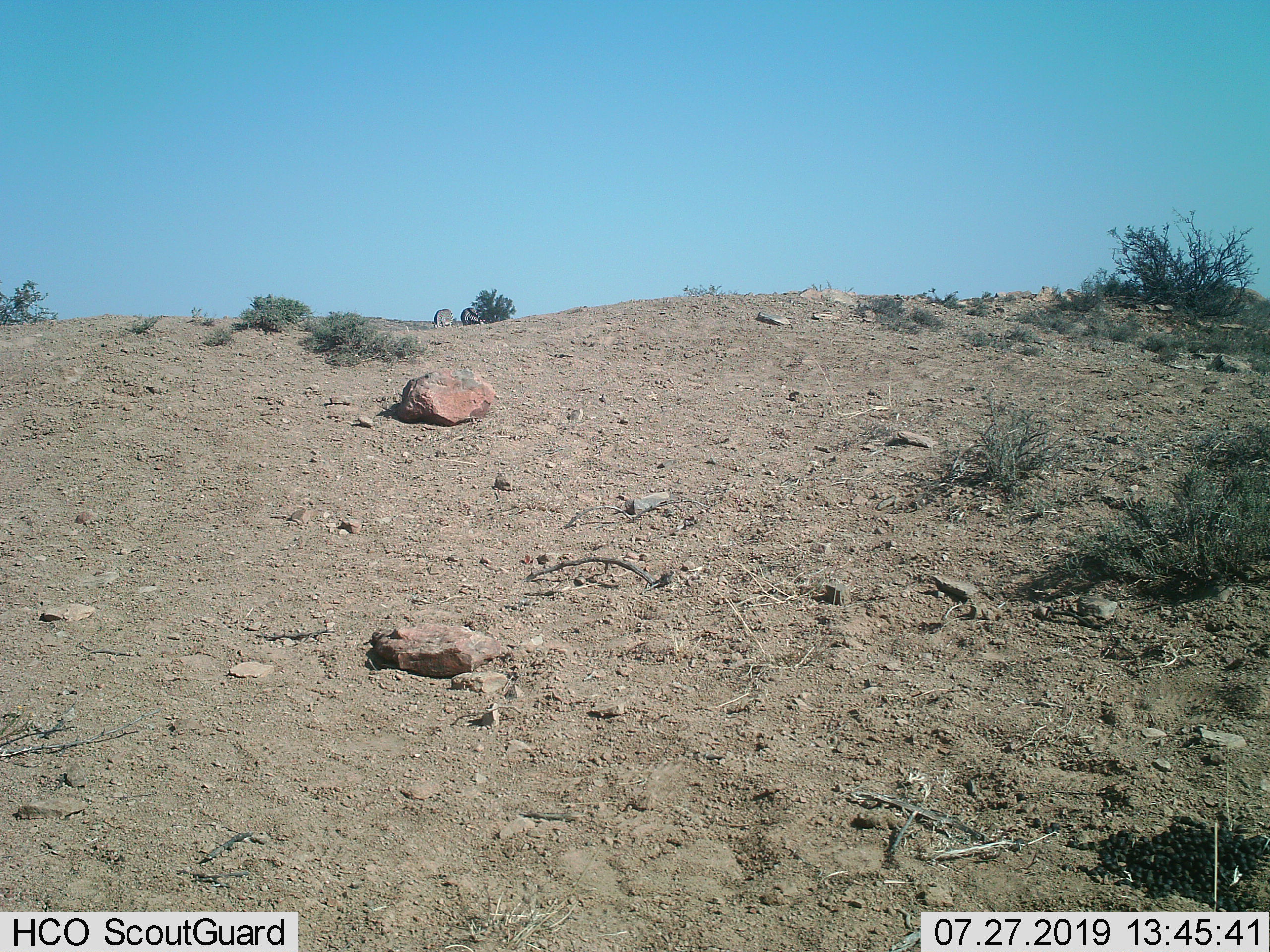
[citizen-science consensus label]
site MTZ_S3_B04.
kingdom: Animalia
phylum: Chordata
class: Mammalia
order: Perissodactyla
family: Equidae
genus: Equus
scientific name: Equus zebra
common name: mountain zebra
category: zebramountain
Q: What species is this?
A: Zebramountain (mountain zebra) (Equus zebra).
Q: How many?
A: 2.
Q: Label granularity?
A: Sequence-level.